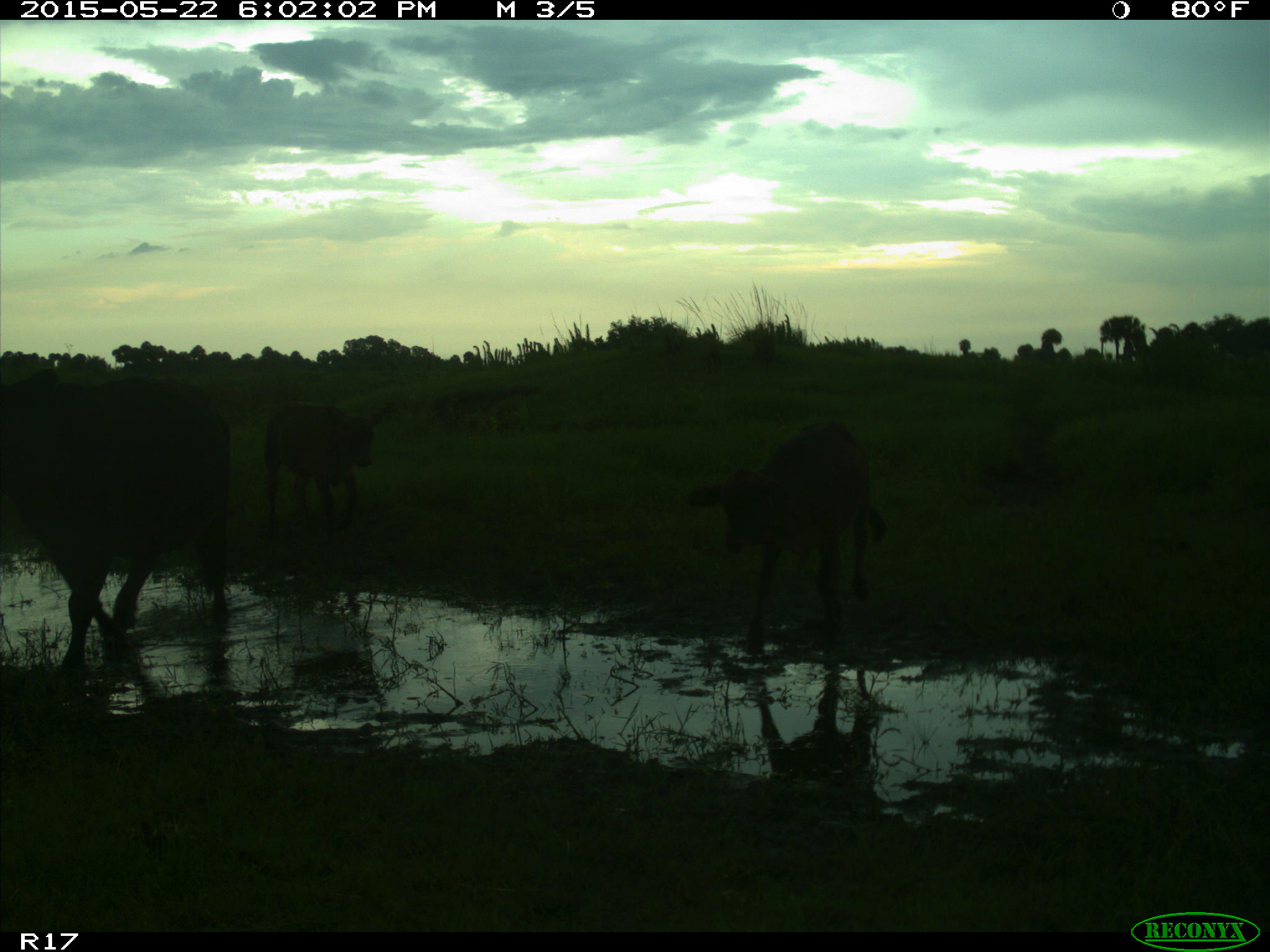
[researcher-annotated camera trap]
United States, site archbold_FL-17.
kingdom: Animalia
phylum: Chordata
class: Mammalia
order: Artiodactyla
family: Bovidae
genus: Bos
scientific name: Bos taurus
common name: domestic cow